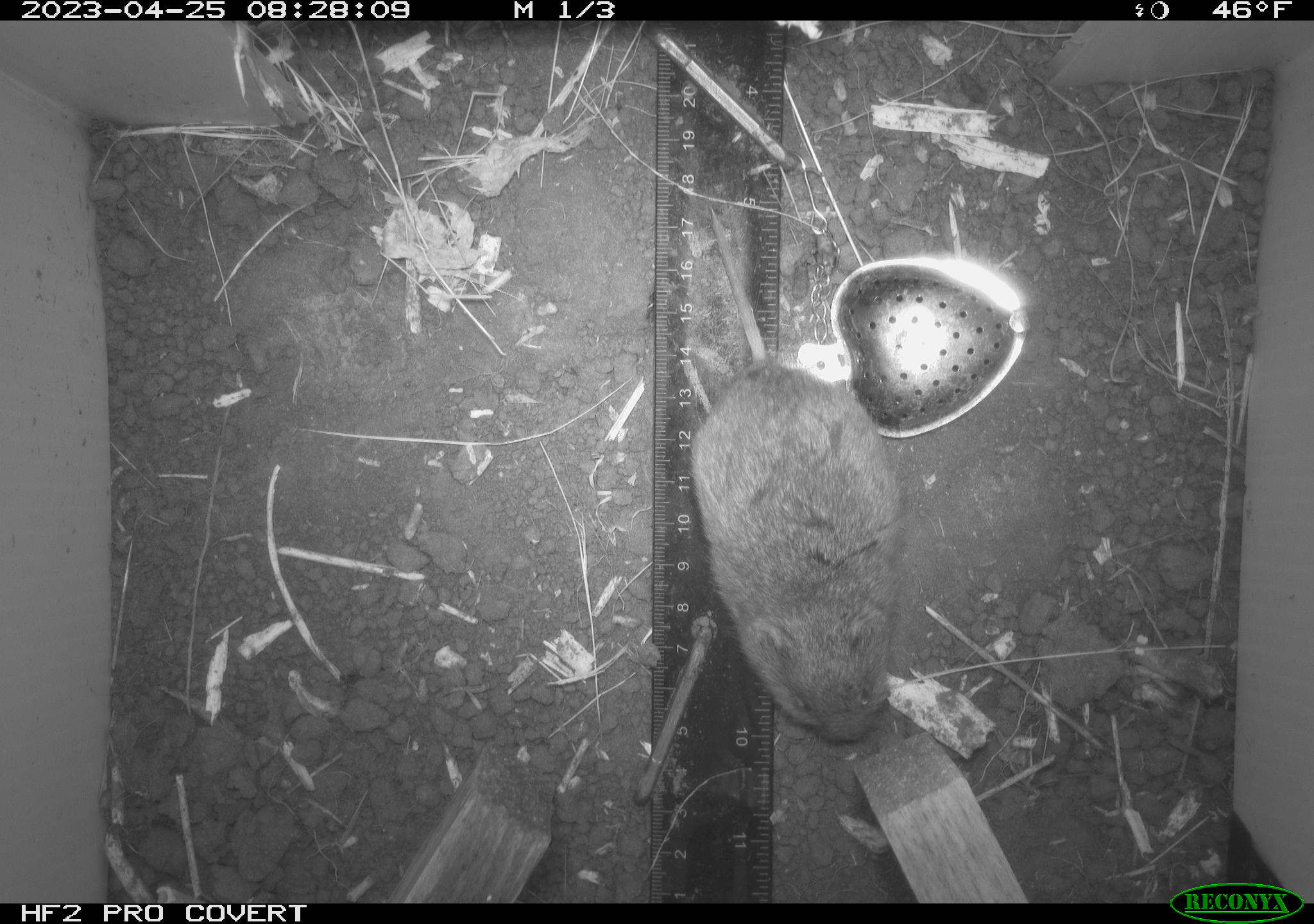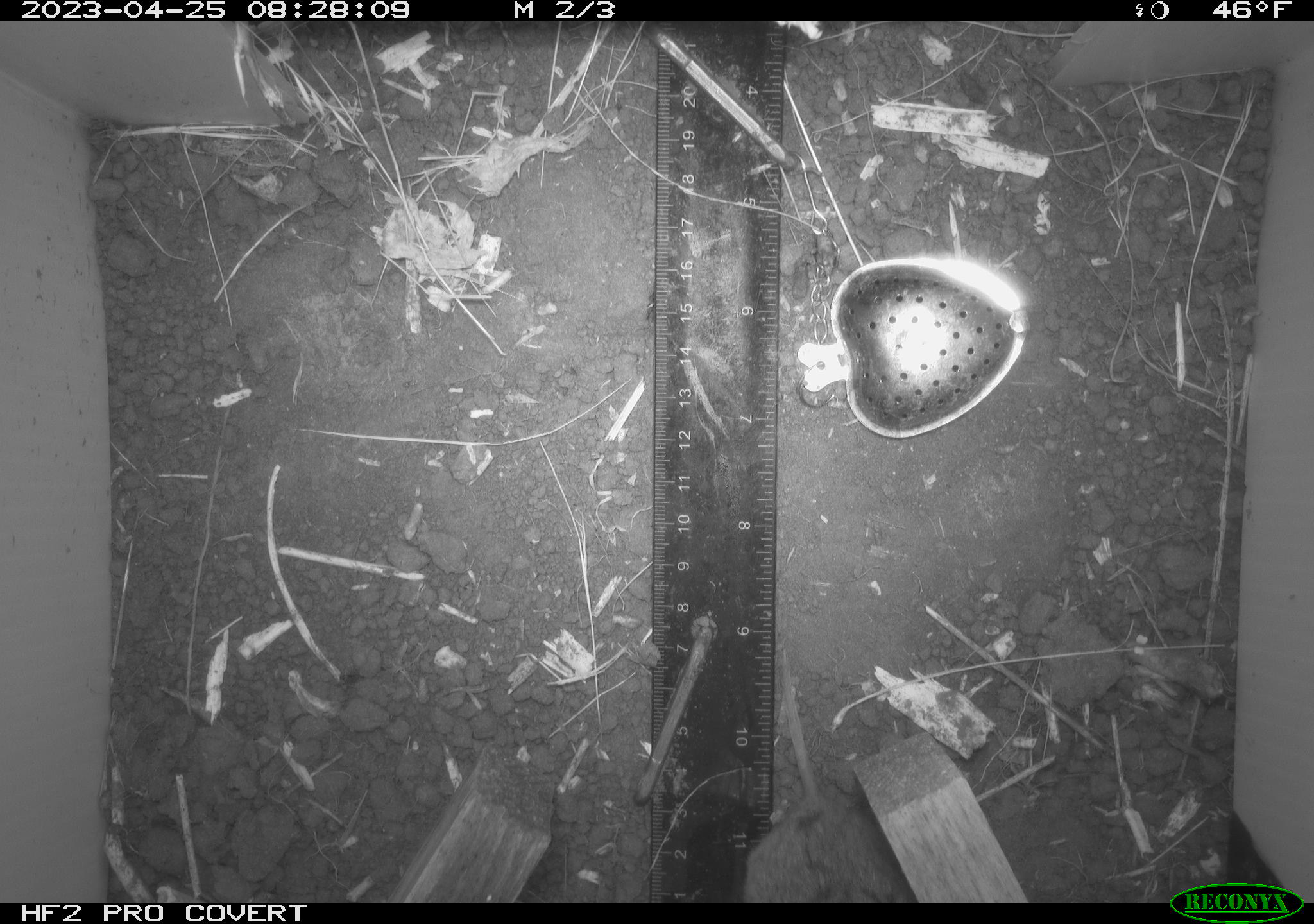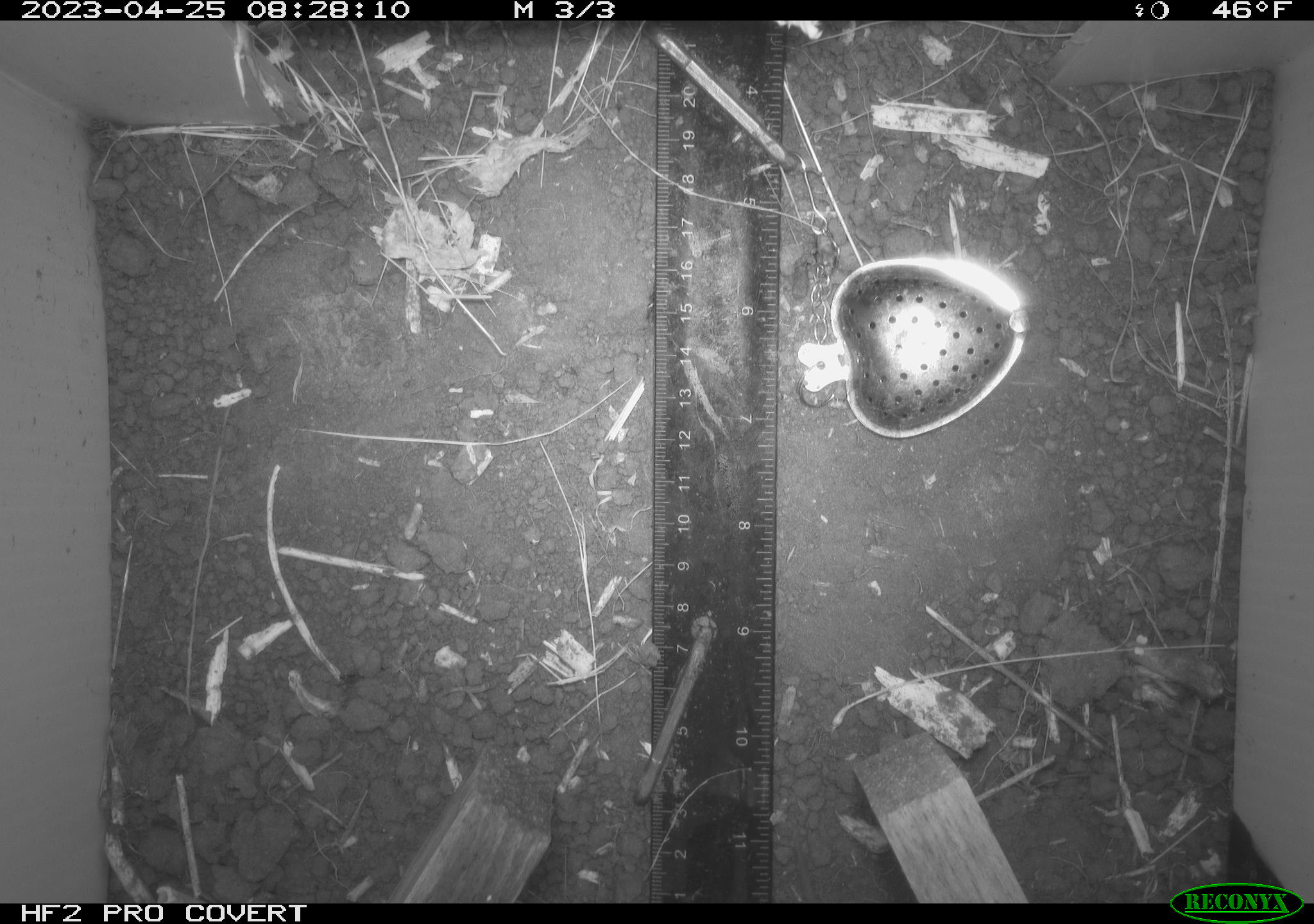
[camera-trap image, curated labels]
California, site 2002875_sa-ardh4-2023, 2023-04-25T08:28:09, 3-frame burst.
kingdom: Animalia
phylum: Chordata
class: Mammalia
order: Rodentia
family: Cricetidae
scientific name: Arvicolinae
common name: voles, lemmings, and muskrats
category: arvicolinae subfamily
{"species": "arvicolinae subfamily (voles, lemmings, and muskrats) (Arvicolinae)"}